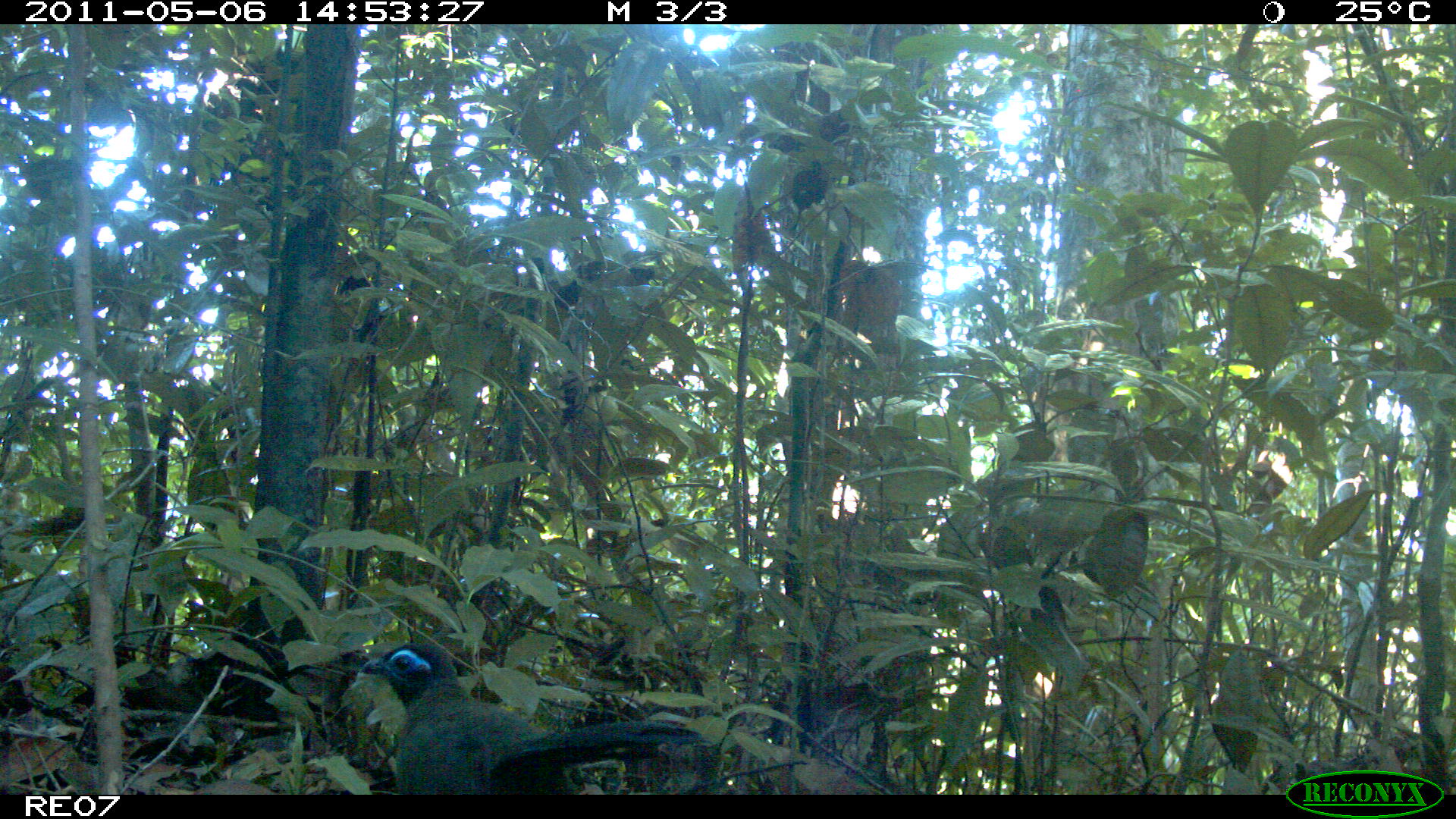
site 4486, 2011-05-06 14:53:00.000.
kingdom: Animalia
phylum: Chordata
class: Aves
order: Cuculiformes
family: Cuculidae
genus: Coua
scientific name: Coua serriana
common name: red-breasted coua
Coua serriana (red-breasted coua), count 1.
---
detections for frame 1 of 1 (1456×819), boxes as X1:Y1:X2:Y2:
coua serriana: 360:641:699:792